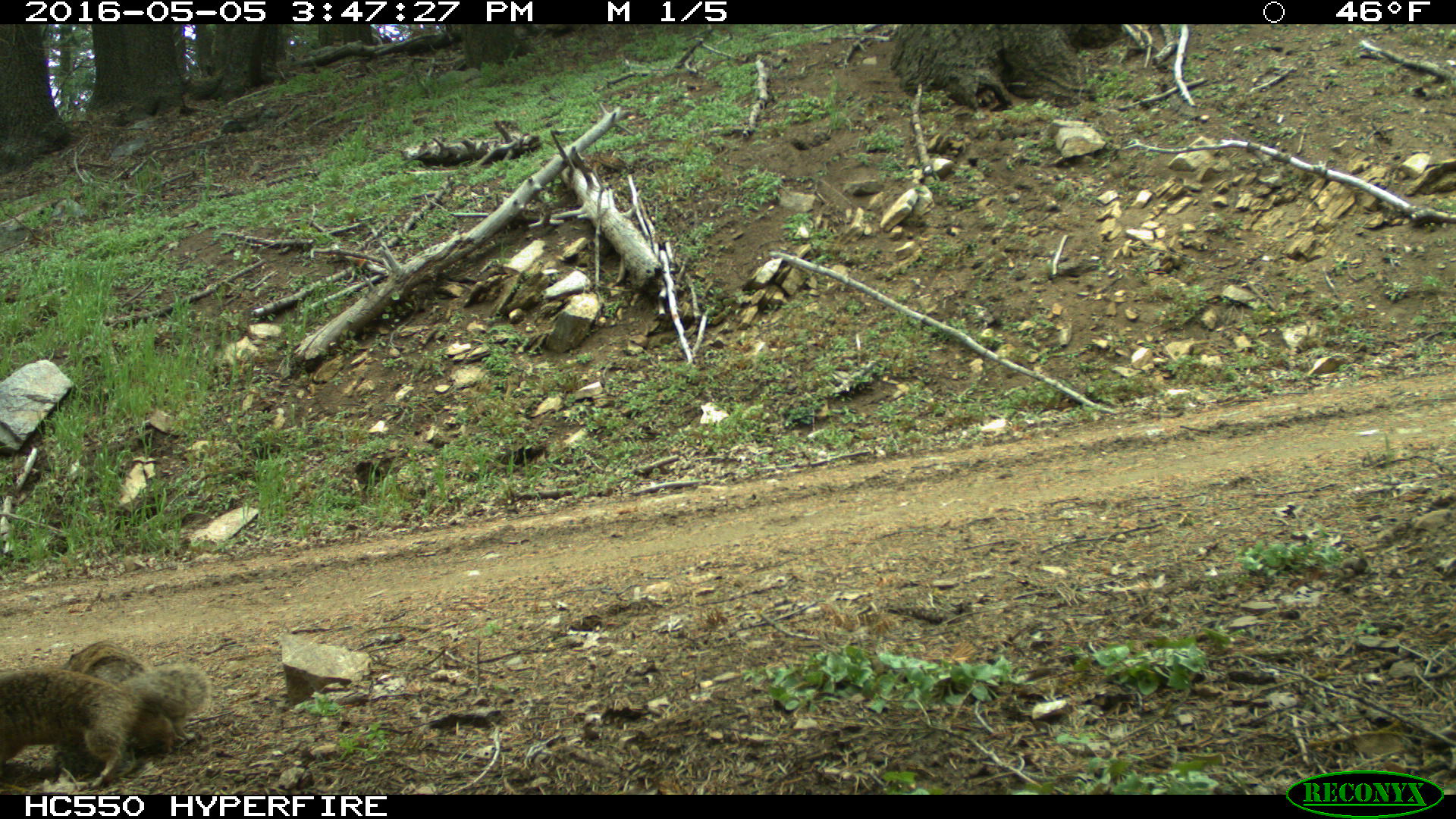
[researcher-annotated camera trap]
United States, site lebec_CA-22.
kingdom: Animalia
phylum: Chordata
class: Mammalia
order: Rodentia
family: Sciuridae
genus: Otospermophilus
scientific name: Otospermophilus beecheyi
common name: california ground squirrel